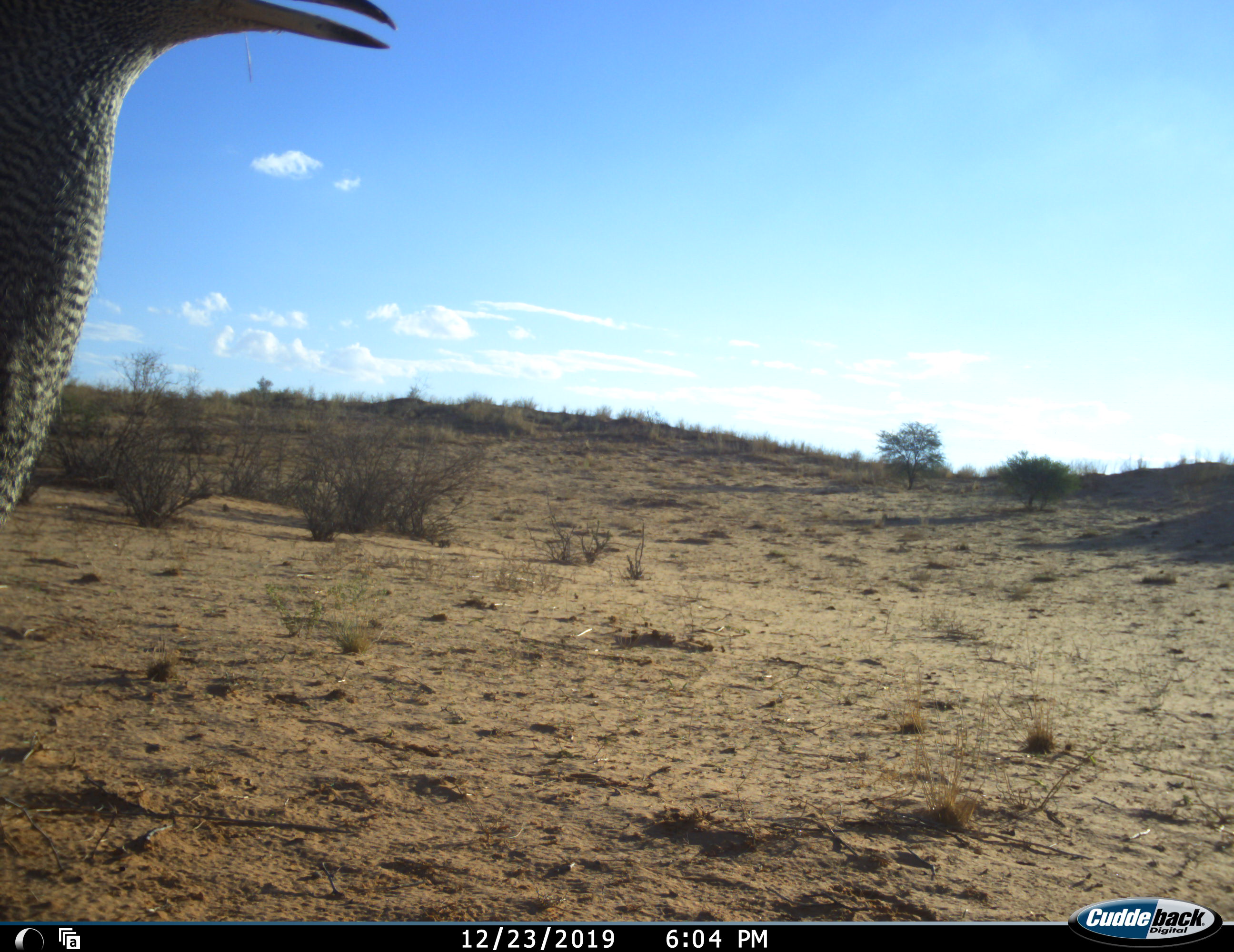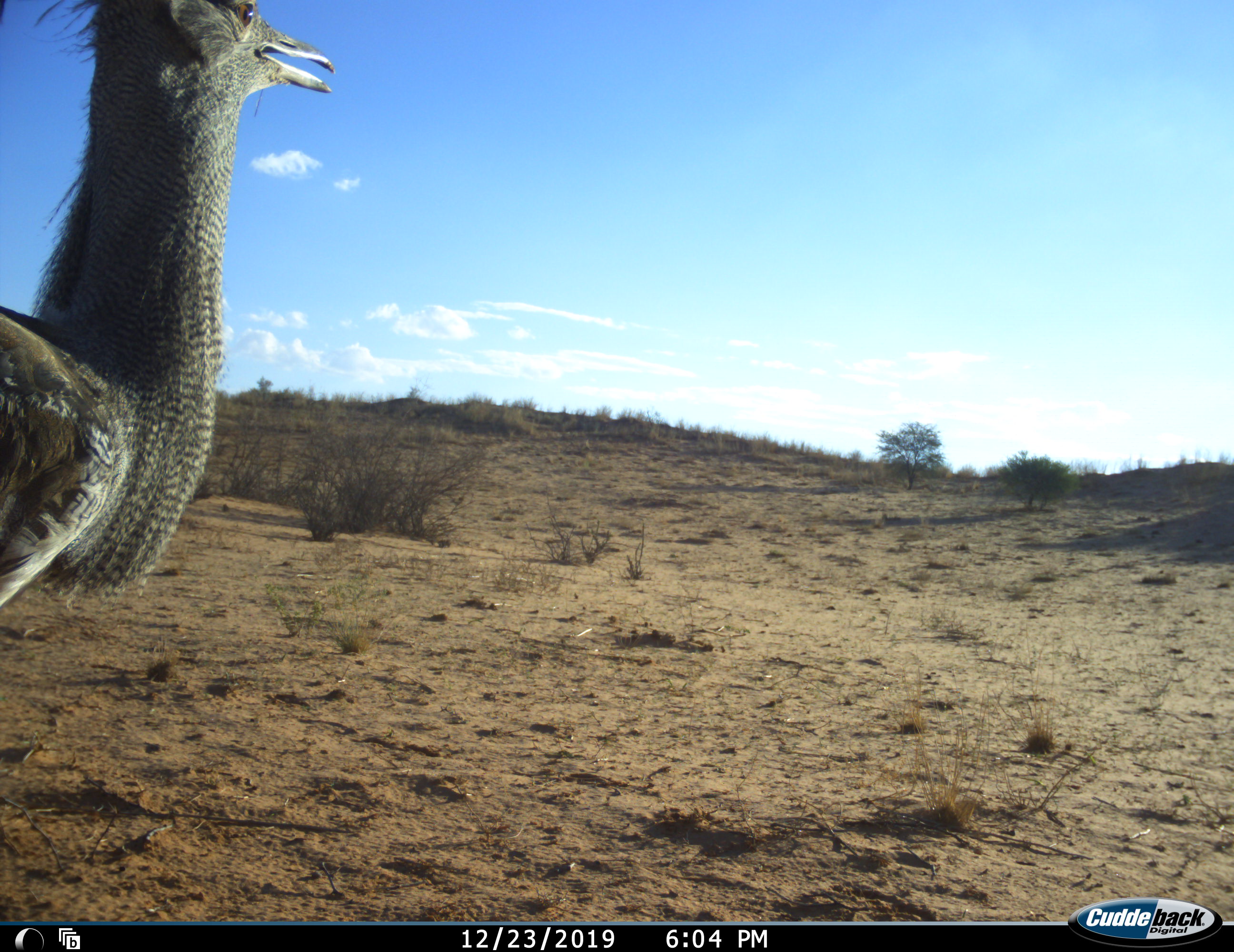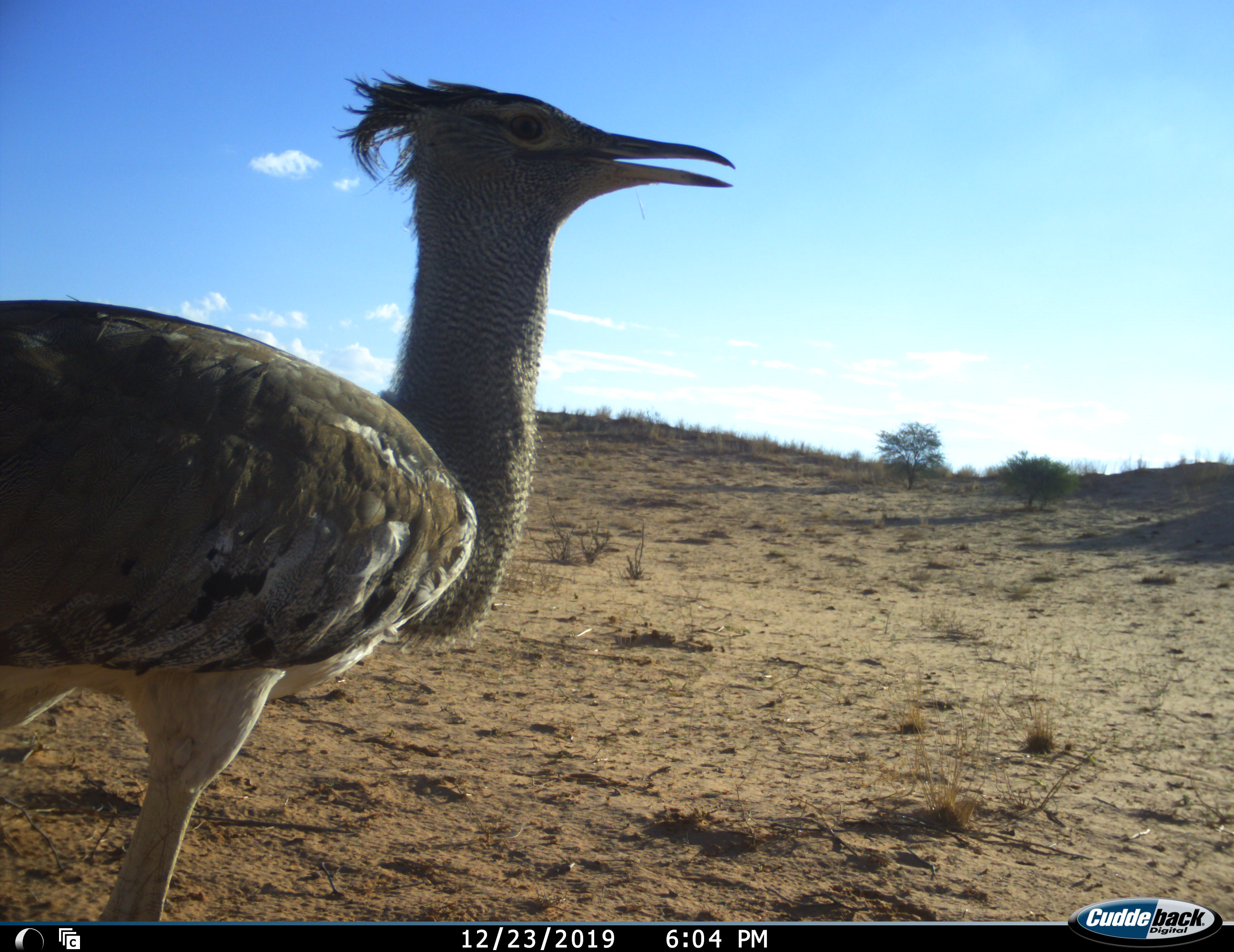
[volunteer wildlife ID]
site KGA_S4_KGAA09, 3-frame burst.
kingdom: Animalia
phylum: Chordata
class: Aves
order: Otidiformes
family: Otididae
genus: Ardeotis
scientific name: Ardeotis kori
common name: kori bustard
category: bustardkori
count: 1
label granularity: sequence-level